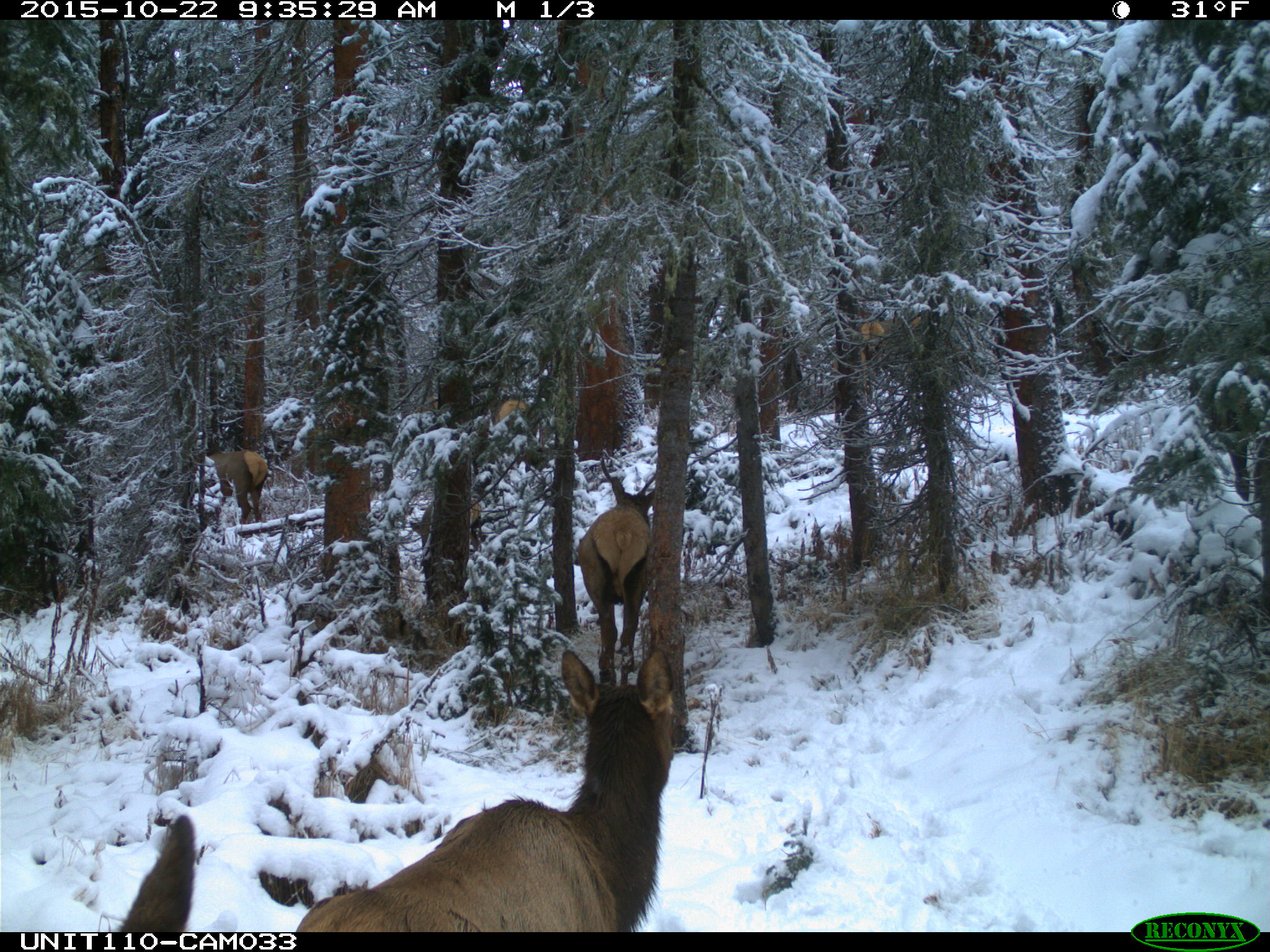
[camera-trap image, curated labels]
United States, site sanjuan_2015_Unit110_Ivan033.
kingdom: Animalia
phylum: Chordata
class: Mammalia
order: Artiodactyla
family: Cervidae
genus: Cervus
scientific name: Cervus elaphus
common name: red deer